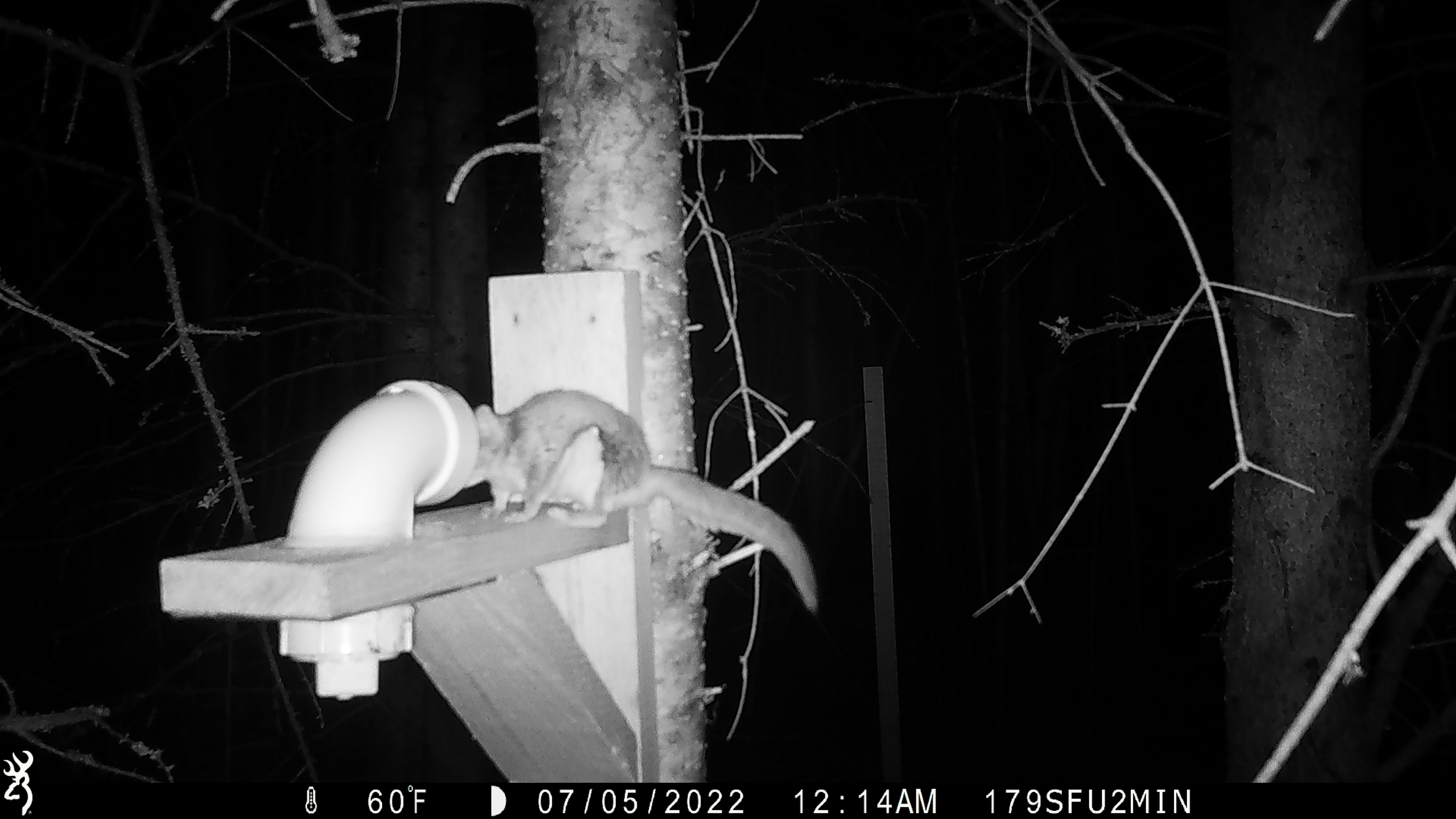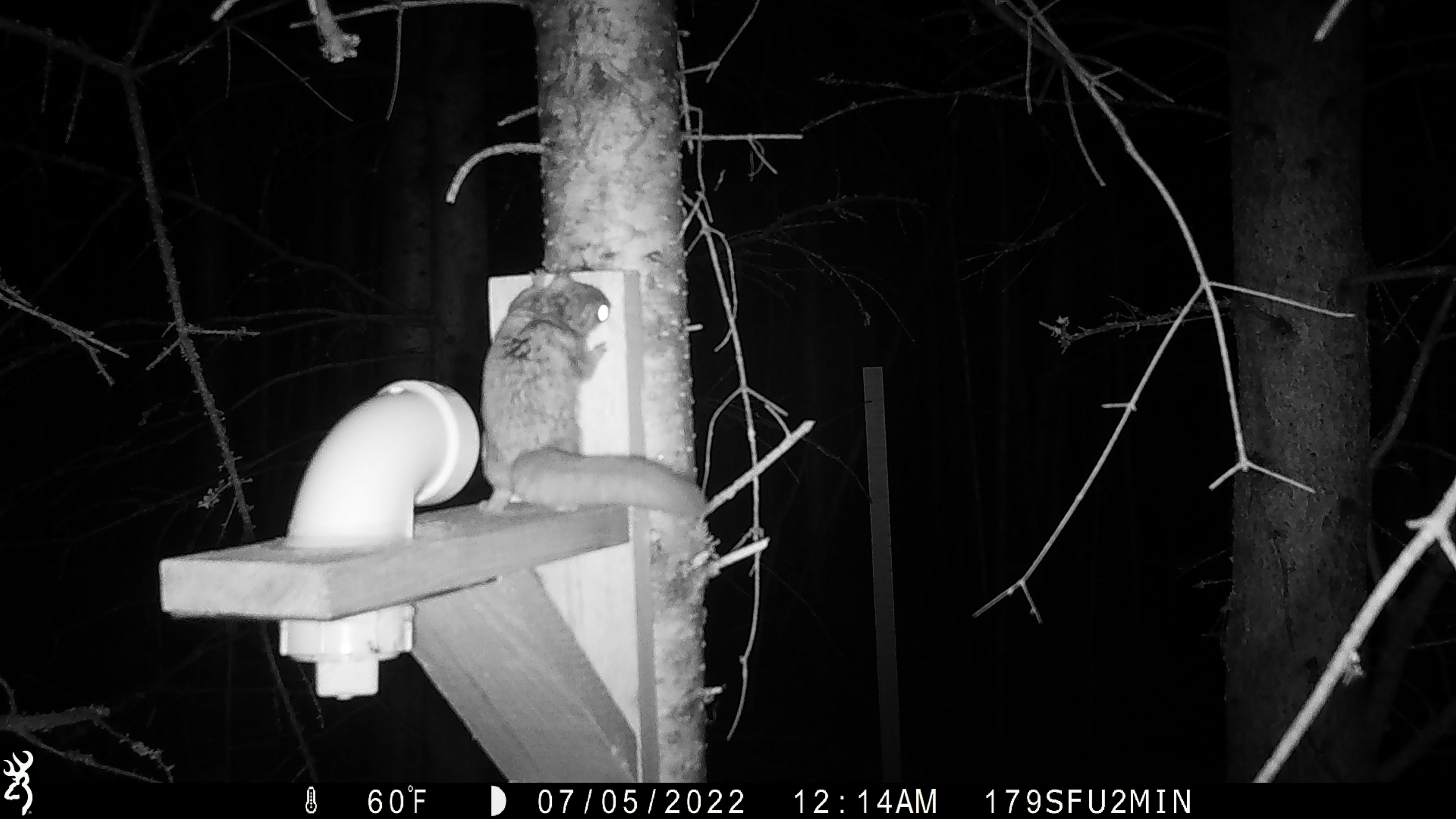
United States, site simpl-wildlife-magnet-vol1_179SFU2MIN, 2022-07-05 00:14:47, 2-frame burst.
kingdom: Animalia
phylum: Chordata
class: Mammalia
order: Rodentia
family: Sciuridae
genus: Glaucomys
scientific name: Glaucomys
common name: flying squirrel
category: flying squirrel sp.